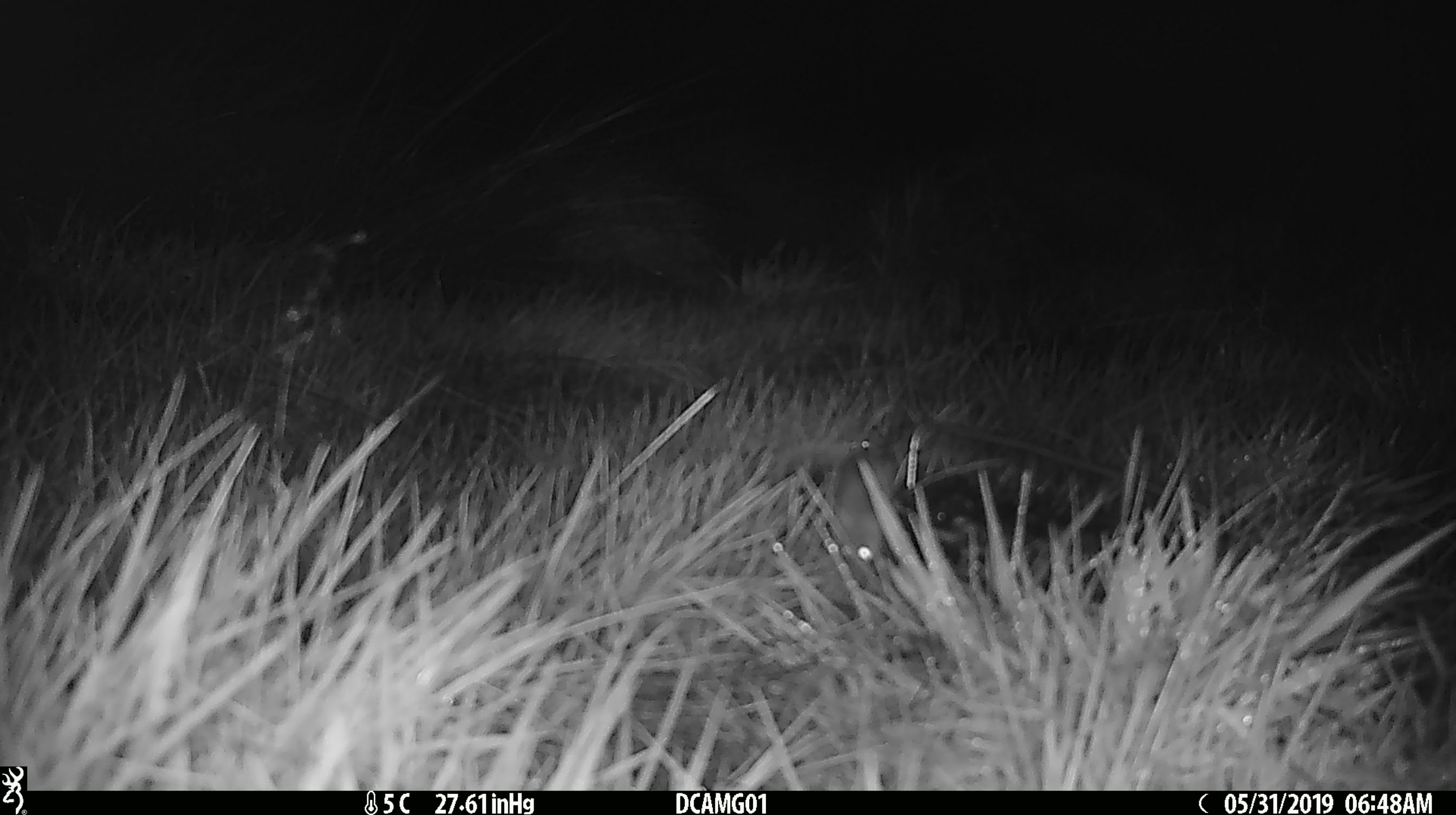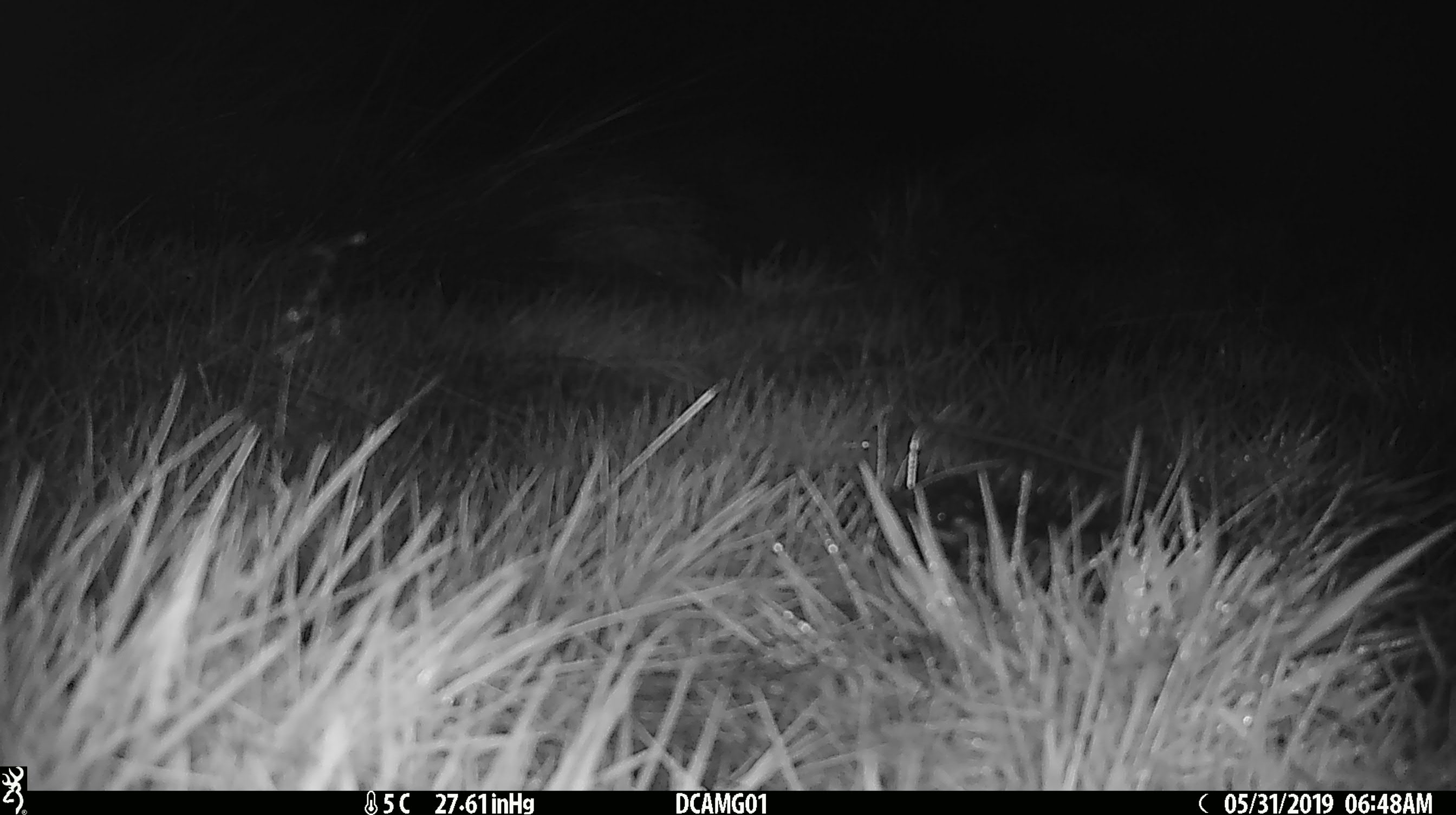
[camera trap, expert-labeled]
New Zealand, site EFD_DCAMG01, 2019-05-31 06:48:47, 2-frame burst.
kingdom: Animalia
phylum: Chordata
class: Mammalia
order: Rodentia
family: Muridae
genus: Mus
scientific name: Mus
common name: mouse